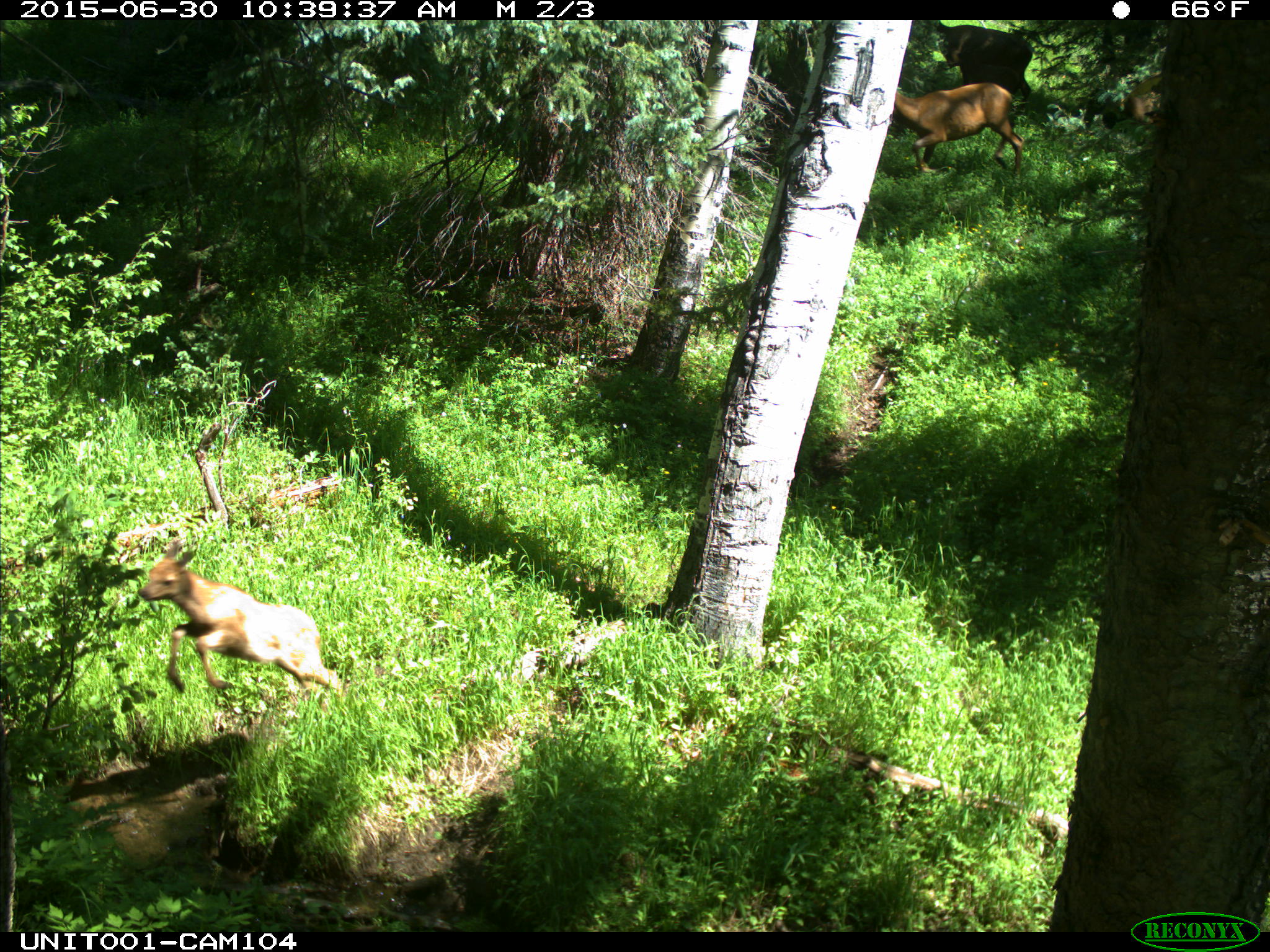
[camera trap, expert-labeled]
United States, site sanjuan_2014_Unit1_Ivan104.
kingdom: Animalia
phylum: Chordata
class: Mammalia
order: Artiodactyla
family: Cervidae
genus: Cervus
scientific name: Cervus elaphus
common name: red deer